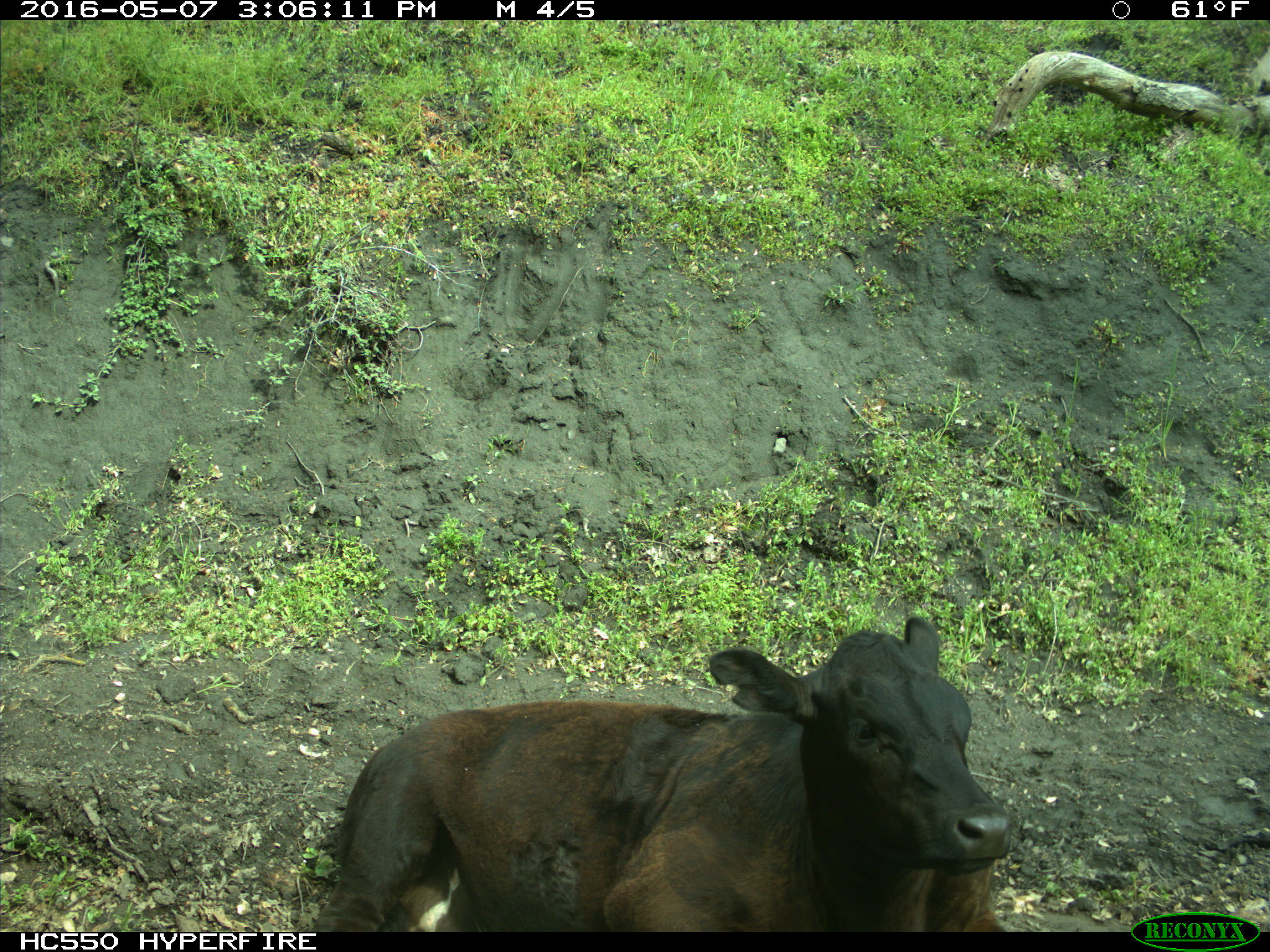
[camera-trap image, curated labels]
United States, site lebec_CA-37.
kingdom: Animalia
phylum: Chordata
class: Mammalia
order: Artiodactyla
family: Bovidae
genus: Bos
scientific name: Bos taurus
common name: domestic cow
Bos taurus (domestic cow).